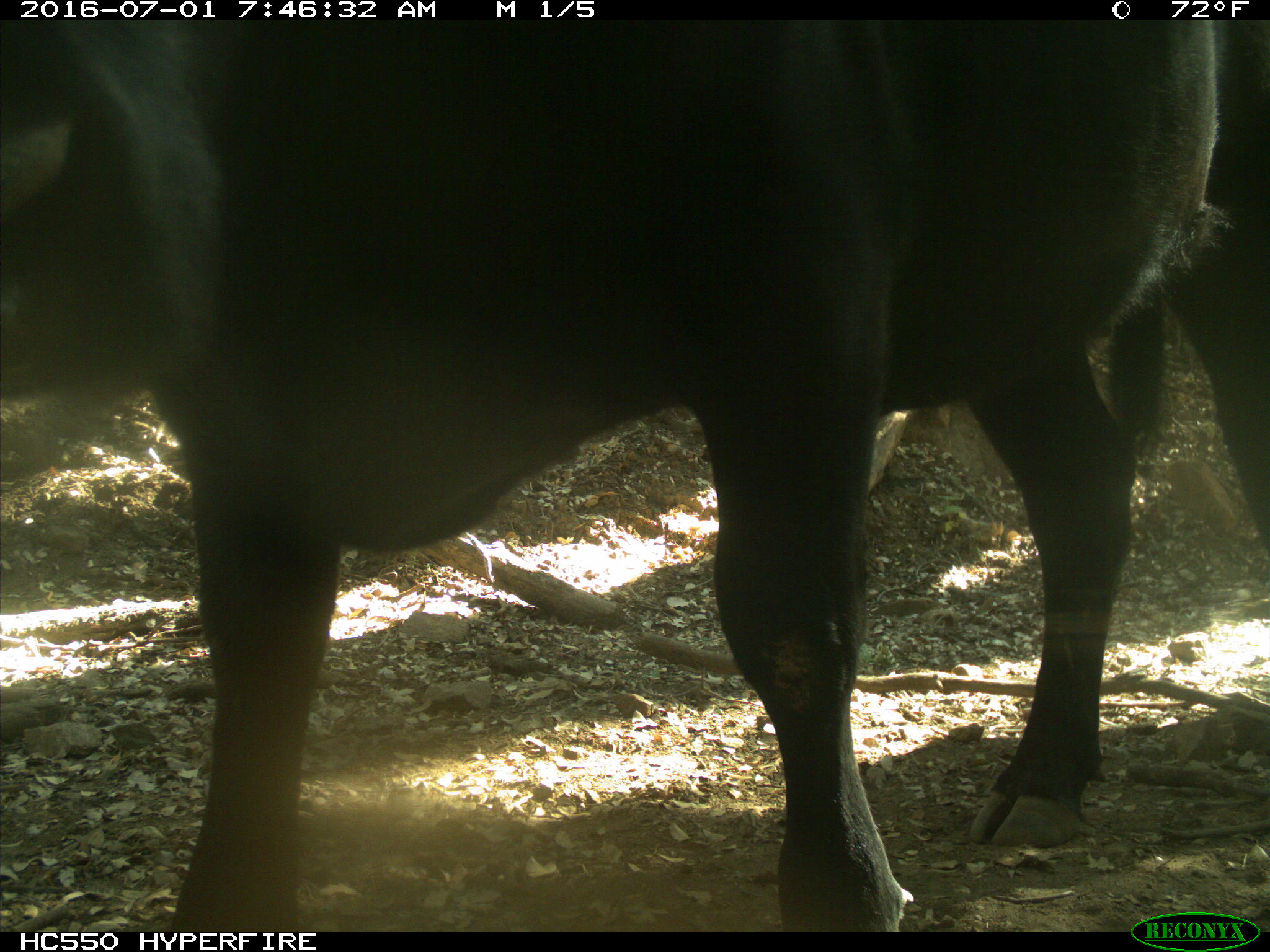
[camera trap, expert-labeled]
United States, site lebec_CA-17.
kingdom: Animalia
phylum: Chordata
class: Mammalia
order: Artiodactyla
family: Bovidae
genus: Bos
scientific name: Bos taurus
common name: domestic cow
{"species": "Bos taurus (domestic cow)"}